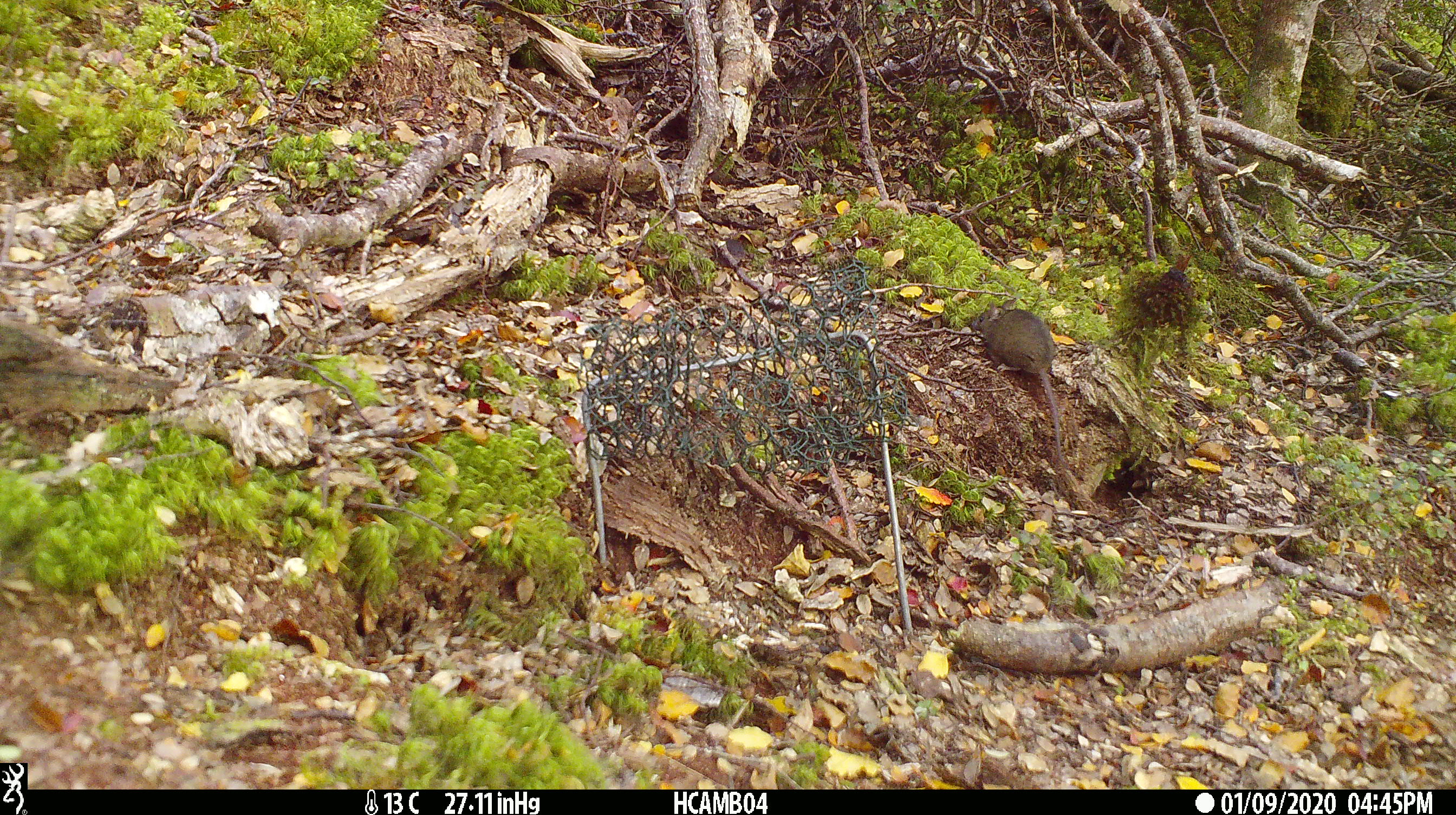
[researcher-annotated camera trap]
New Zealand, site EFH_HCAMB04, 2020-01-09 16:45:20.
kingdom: Animalia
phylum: Chordata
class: Mammalia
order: Rodentia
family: Muridae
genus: Mus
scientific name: Mus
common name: mouse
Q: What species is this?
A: Mouse (Mus).